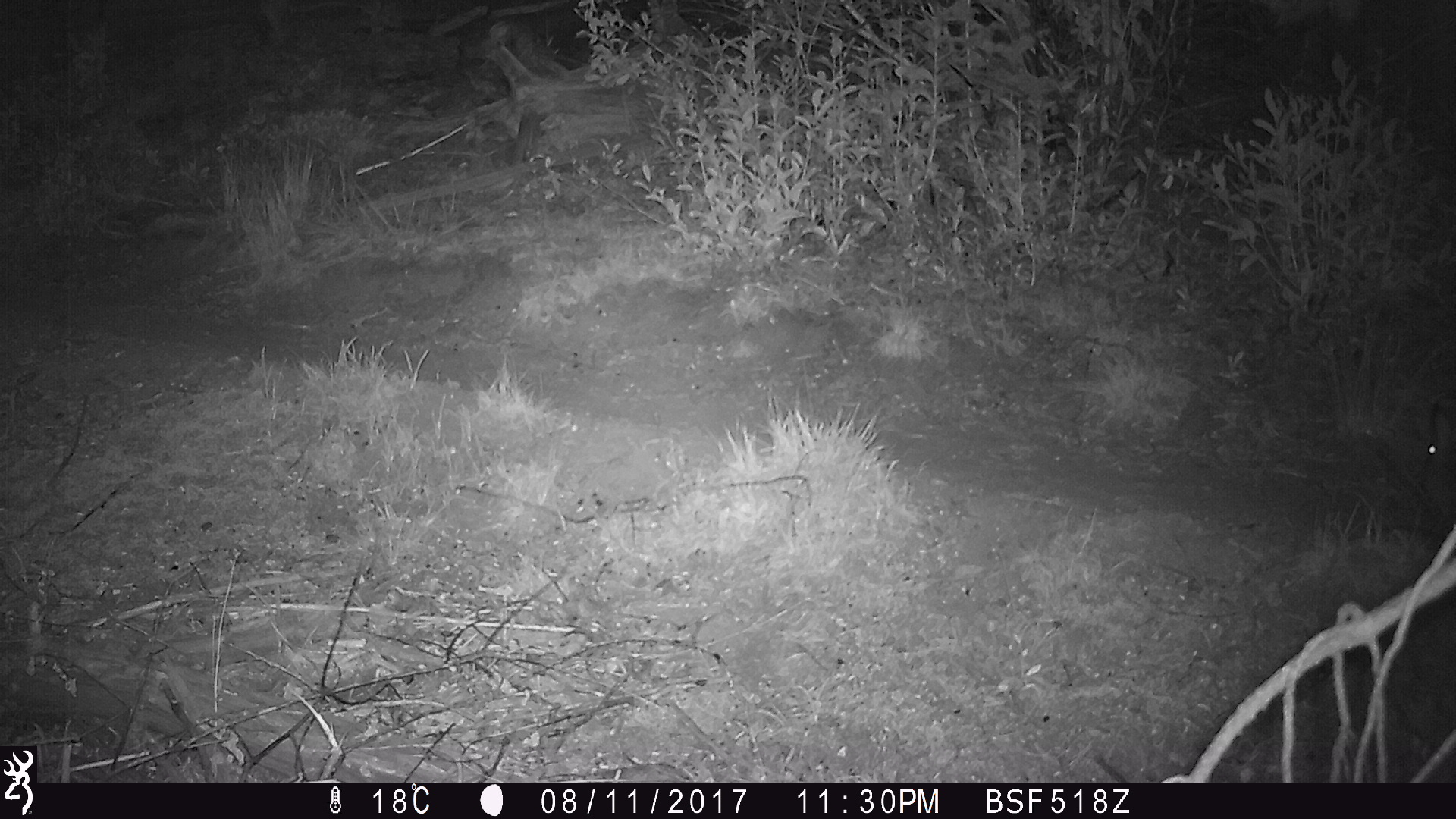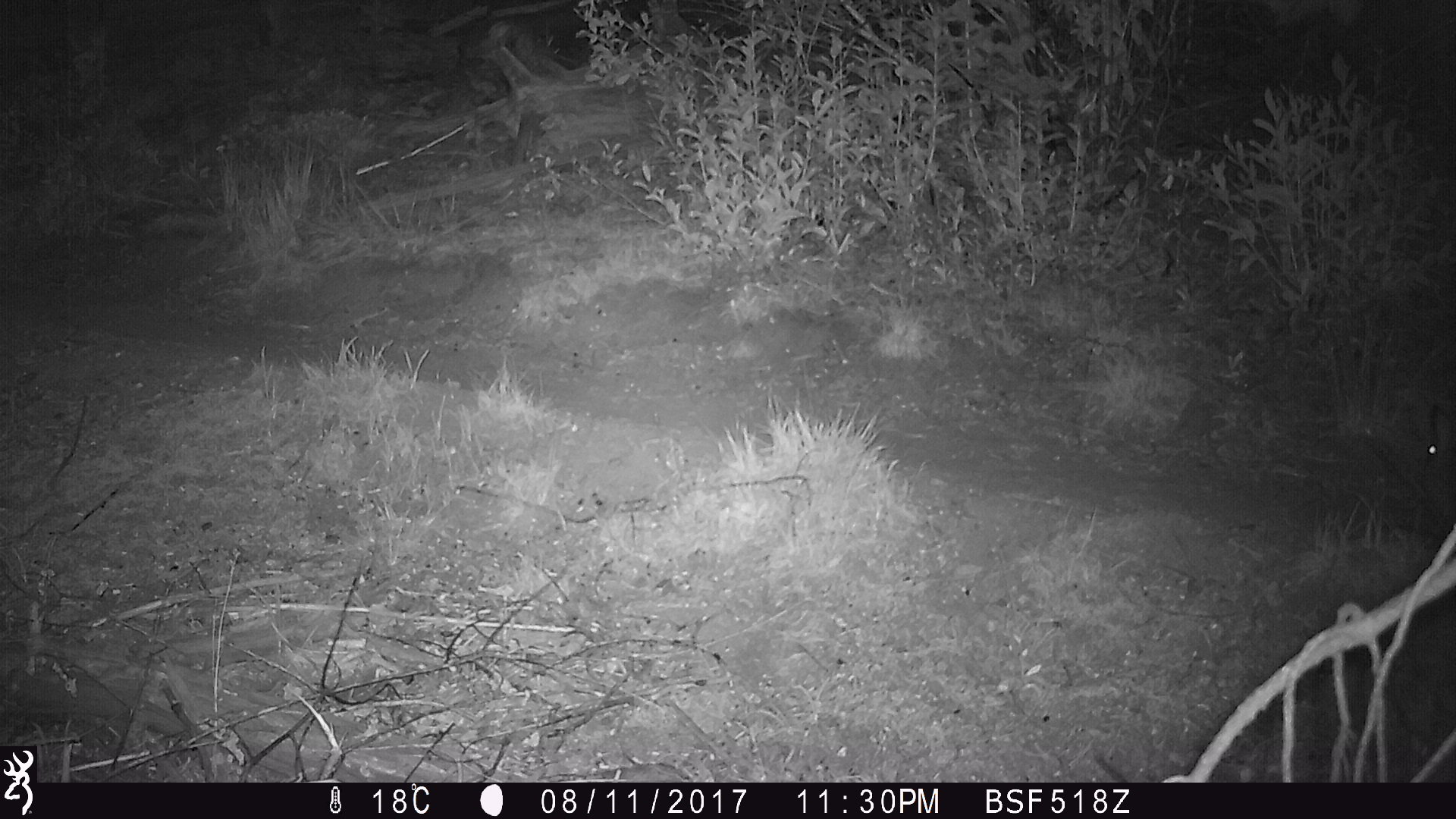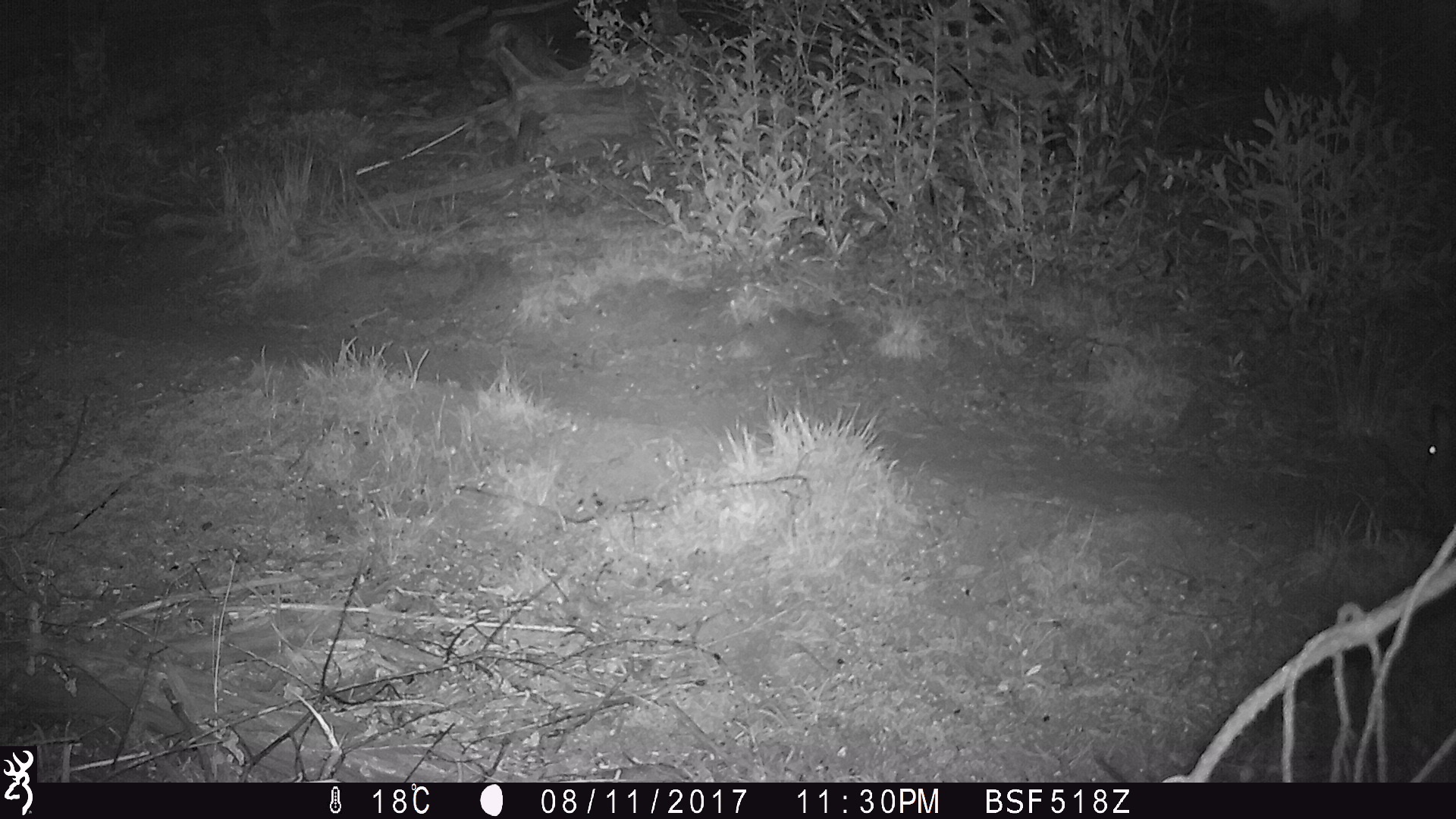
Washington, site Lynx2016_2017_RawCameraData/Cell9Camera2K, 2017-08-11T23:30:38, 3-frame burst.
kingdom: Animalia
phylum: Chordata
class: Mammalia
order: Lagomorpha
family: Leporidae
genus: Lepus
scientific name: Lepus americanus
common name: snowshoe hare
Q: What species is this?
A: Lepus americanus (snowshoe hare).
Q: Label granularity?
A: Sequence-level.